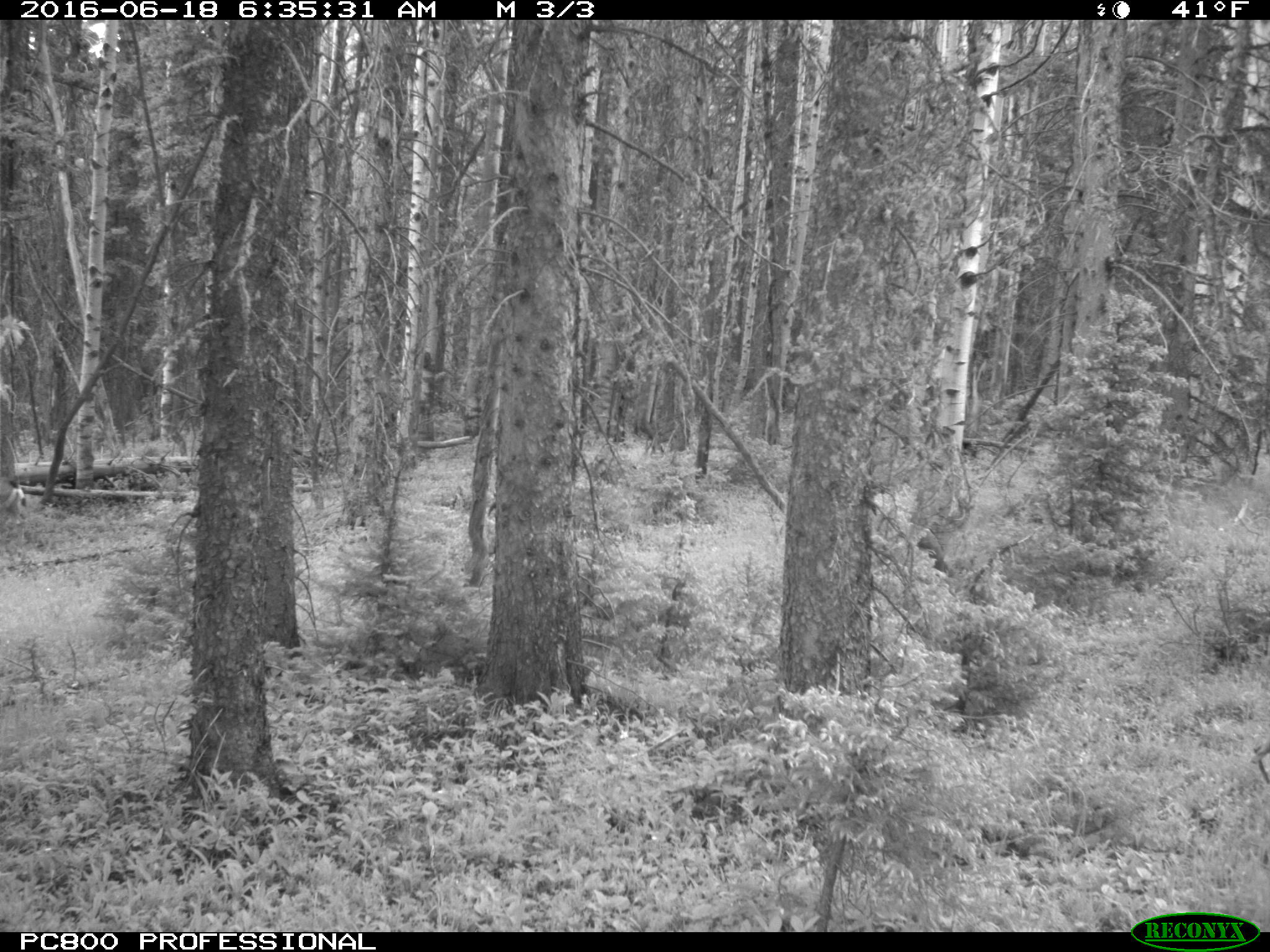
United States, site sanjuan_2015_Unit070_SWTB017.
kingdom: Animalia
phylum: Chordata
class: Mammalia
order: Artiodactyla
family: Cervidae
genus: Odocoileus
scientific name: Odocoileus hemionus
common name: mule deer